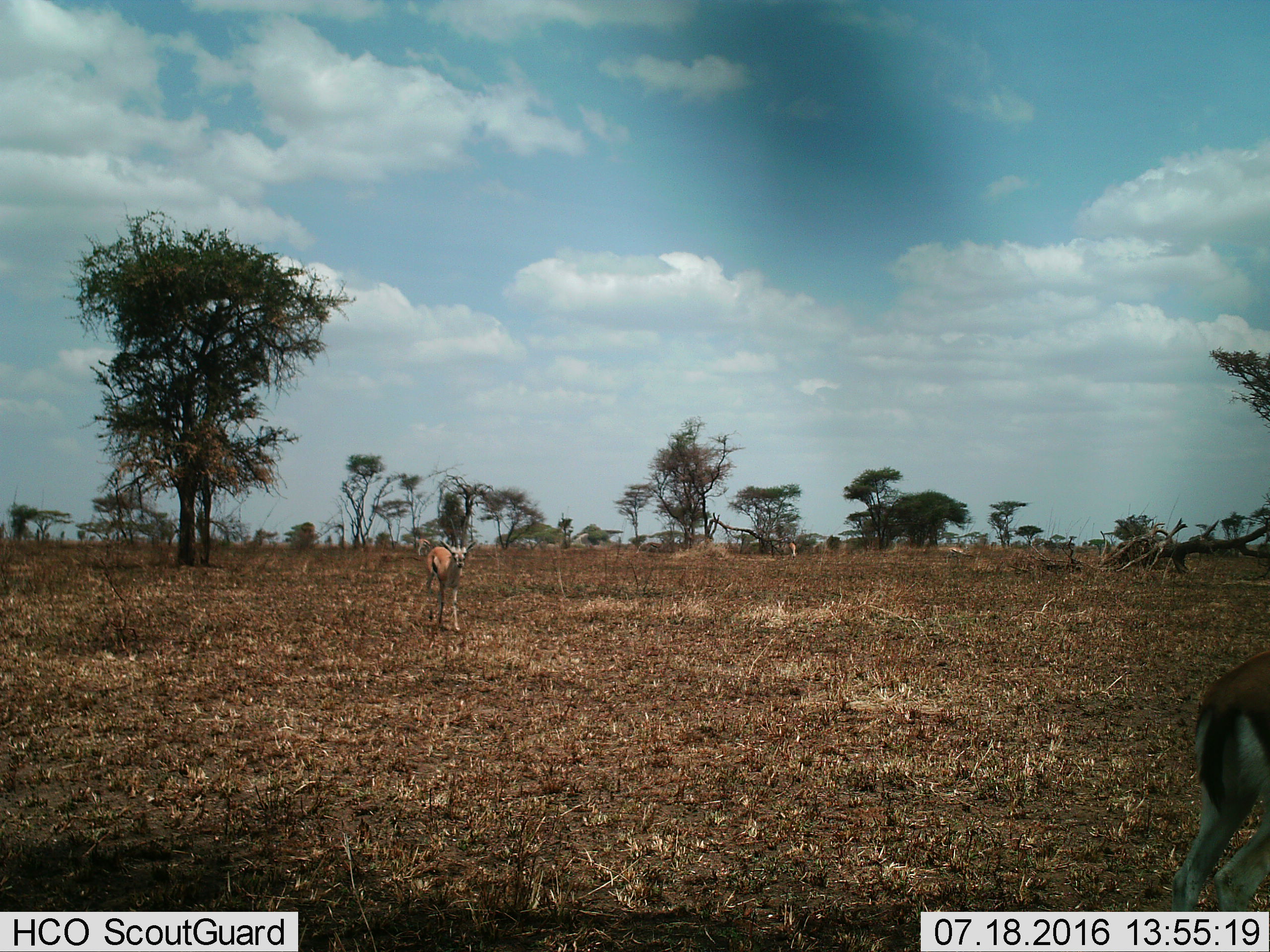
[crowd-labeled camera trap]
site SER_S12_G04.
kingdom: Animalia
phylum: Chordata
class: Mammalia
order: Artiodactyla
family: Bovidae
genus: Eudorcas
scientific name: Eudorcas thomsonii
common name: thomson's gazelle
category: gazellethomsons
Gazellethomsons (thomson's gazelle) (Eudorcas thomsonii), count 4. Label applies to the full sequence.